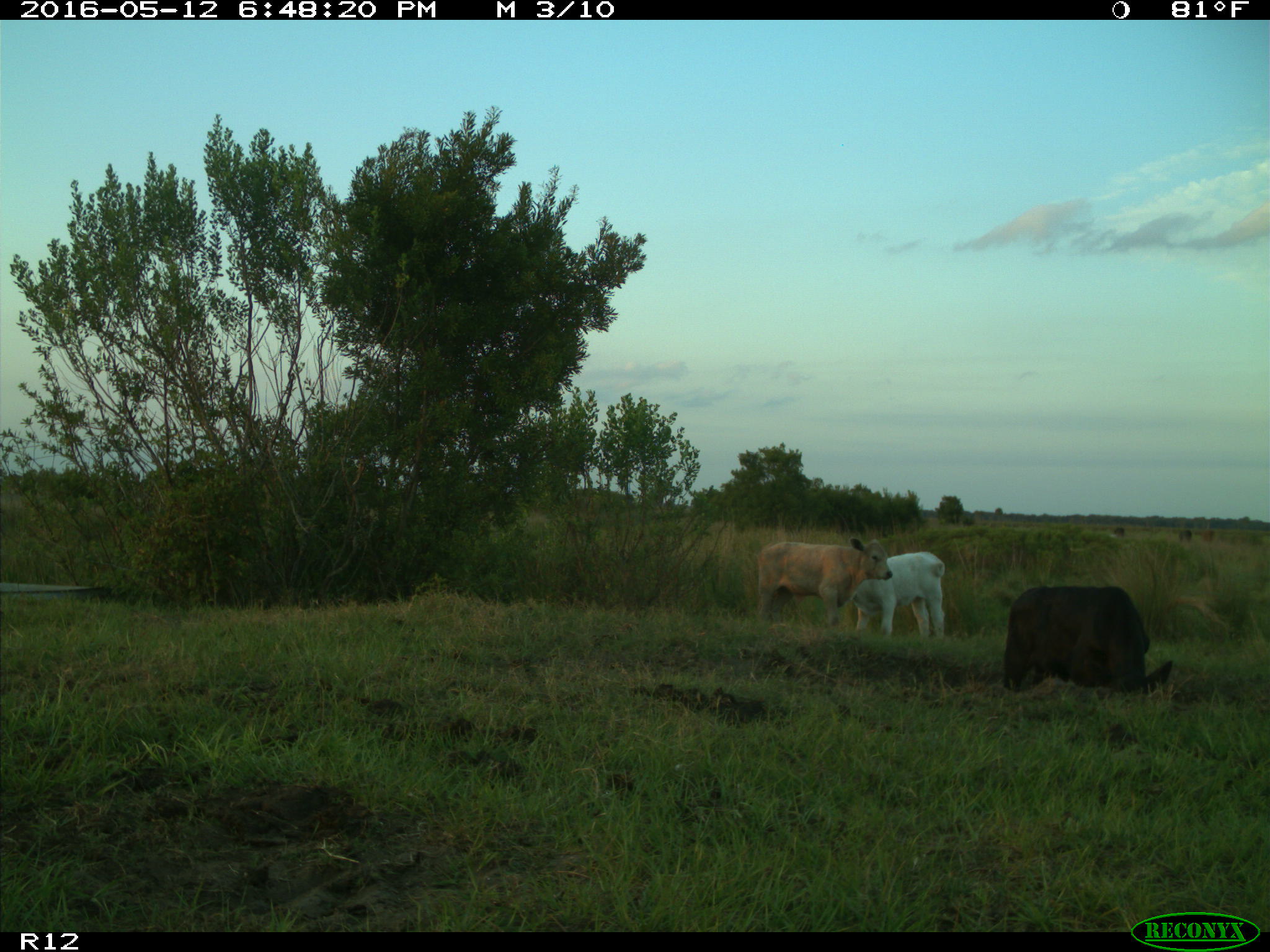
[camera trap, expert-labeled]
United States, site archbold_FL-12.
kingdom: Animalia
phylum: Chordata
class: Mammalia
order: Artiodactyla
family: Bovidae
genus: Bos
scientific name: Bos taurus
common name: domestic cow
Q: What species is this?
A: Bos taurus (domestic cow).